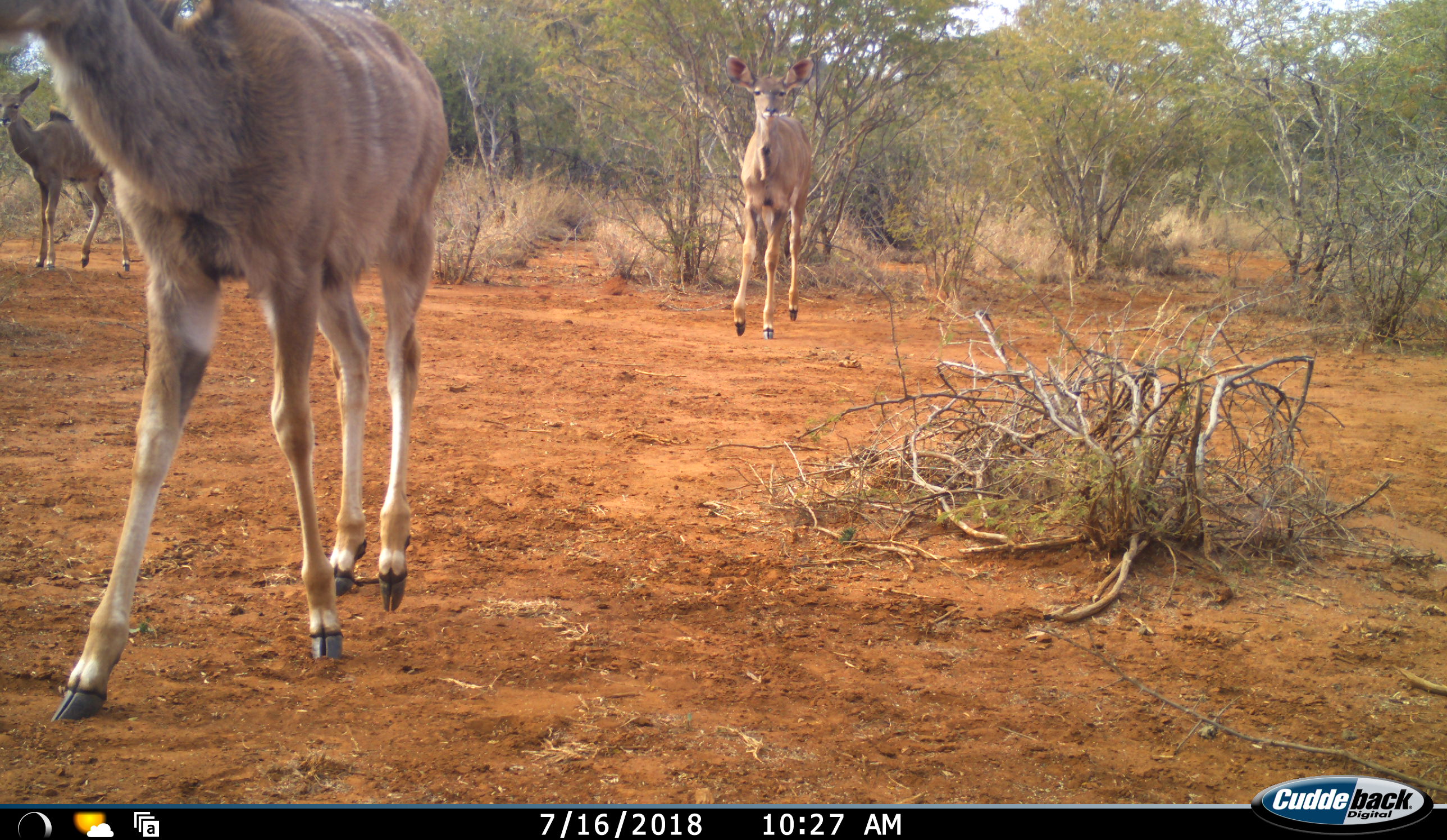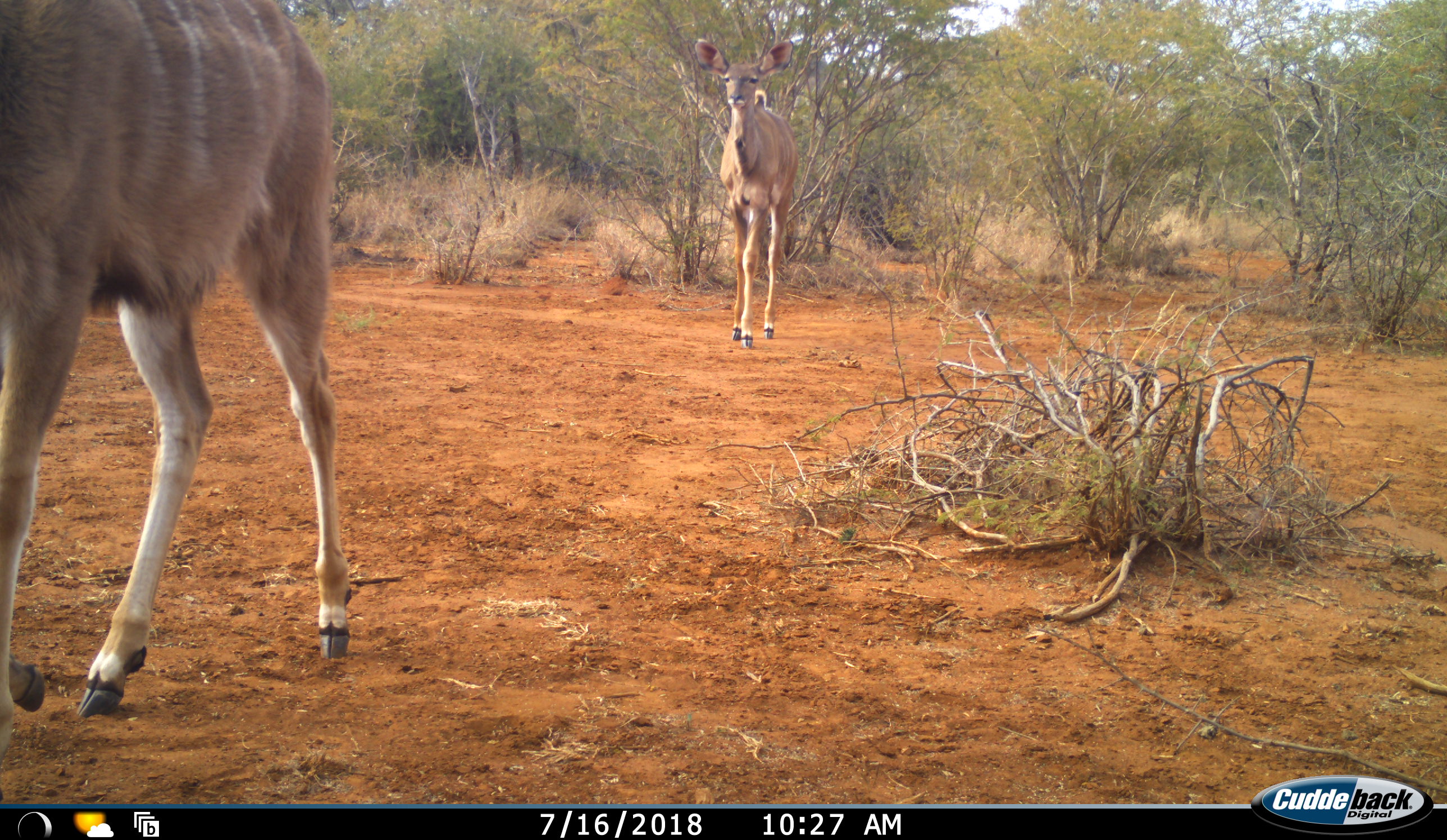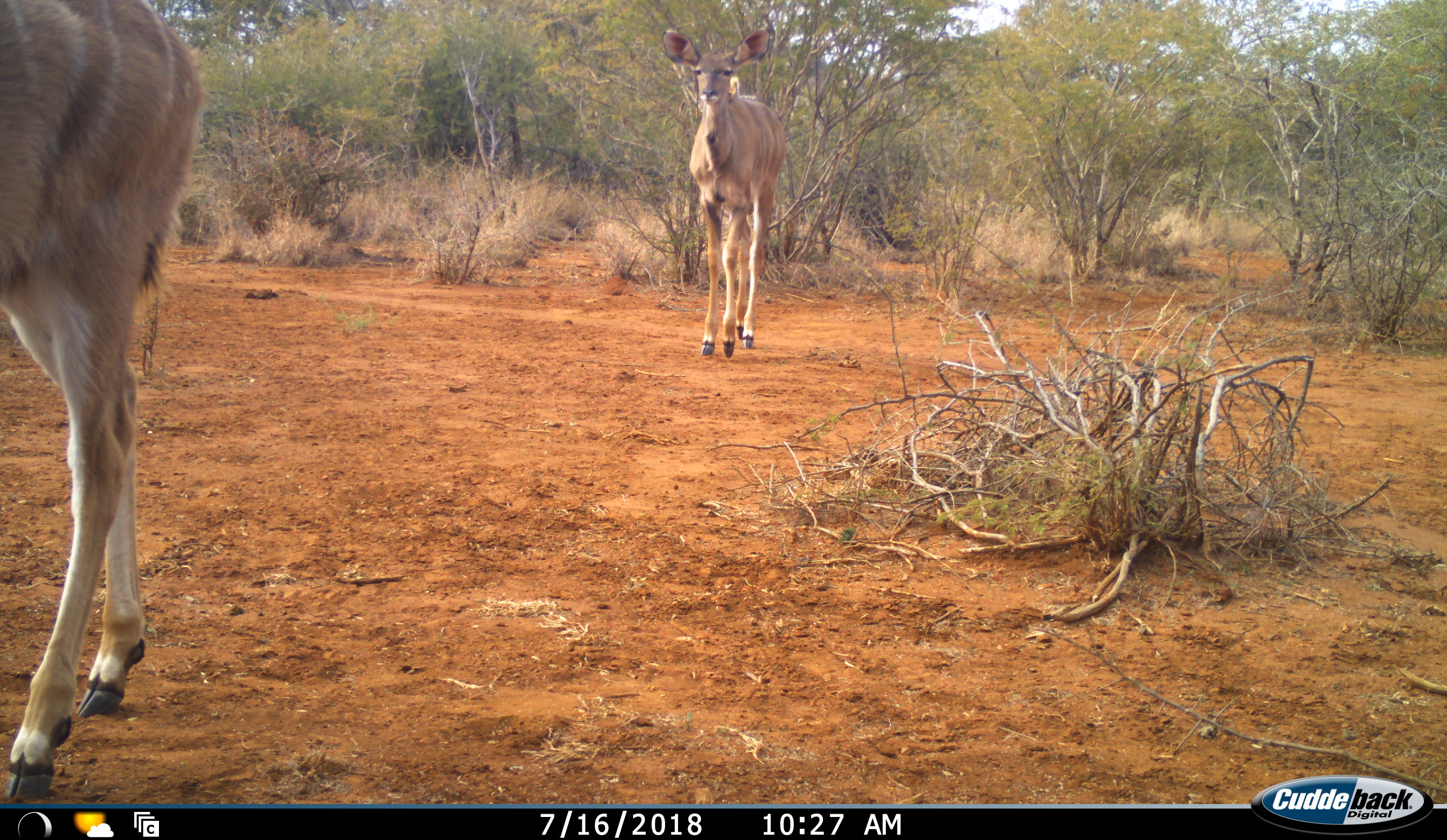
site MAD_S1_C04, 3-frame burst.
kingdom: Animalia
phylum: Chordata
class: Mammalia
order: Artiodactyla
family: Bovidae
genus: Tragelaphus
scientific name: Tragelaphus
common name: kudu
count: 3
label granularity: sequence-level